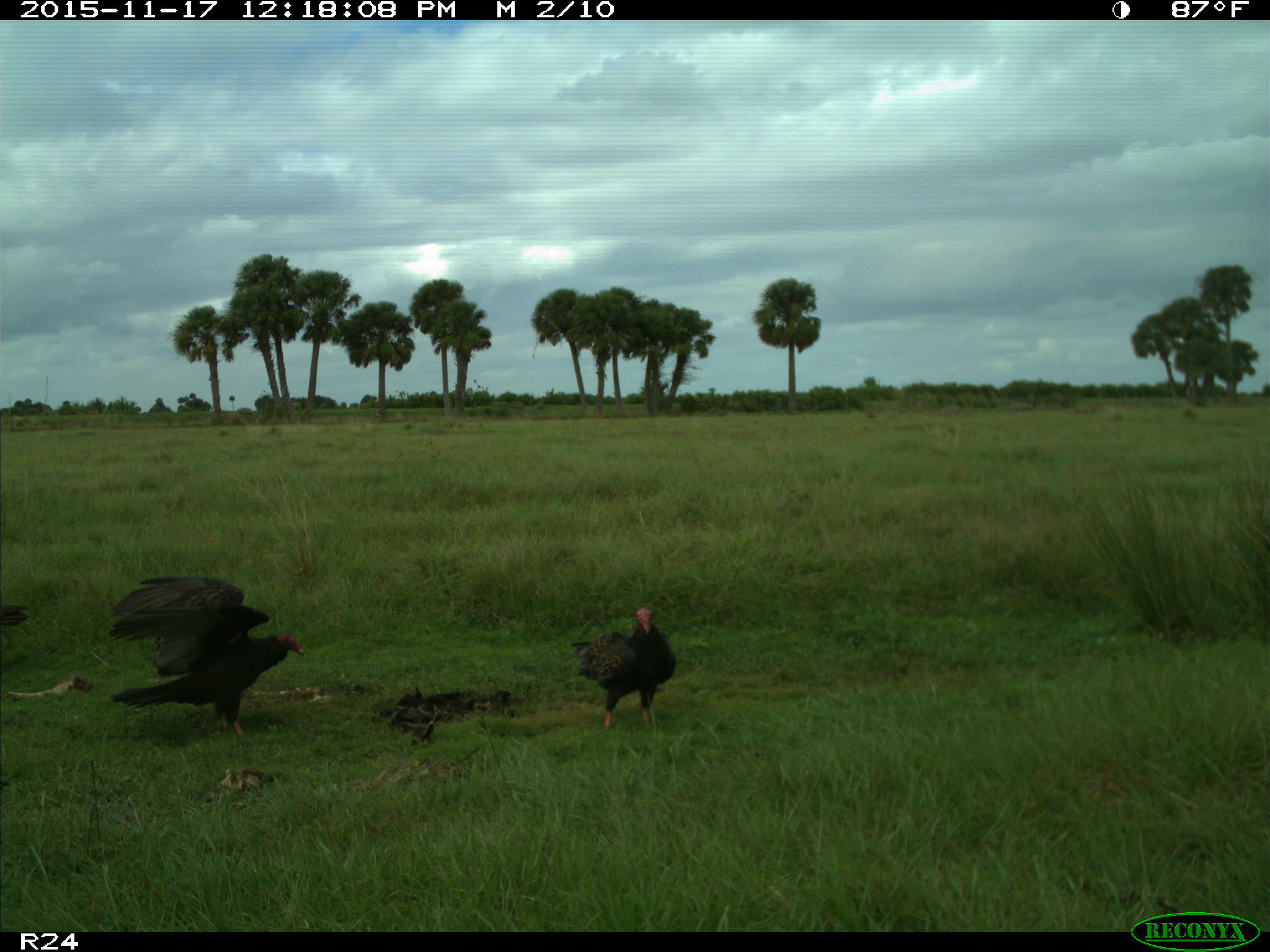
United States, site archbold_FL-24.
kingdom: Animalia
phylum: Chordata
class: Aves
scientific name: Aves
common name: birds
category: unidentified bird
Unidentified bird (birds) (Aves).